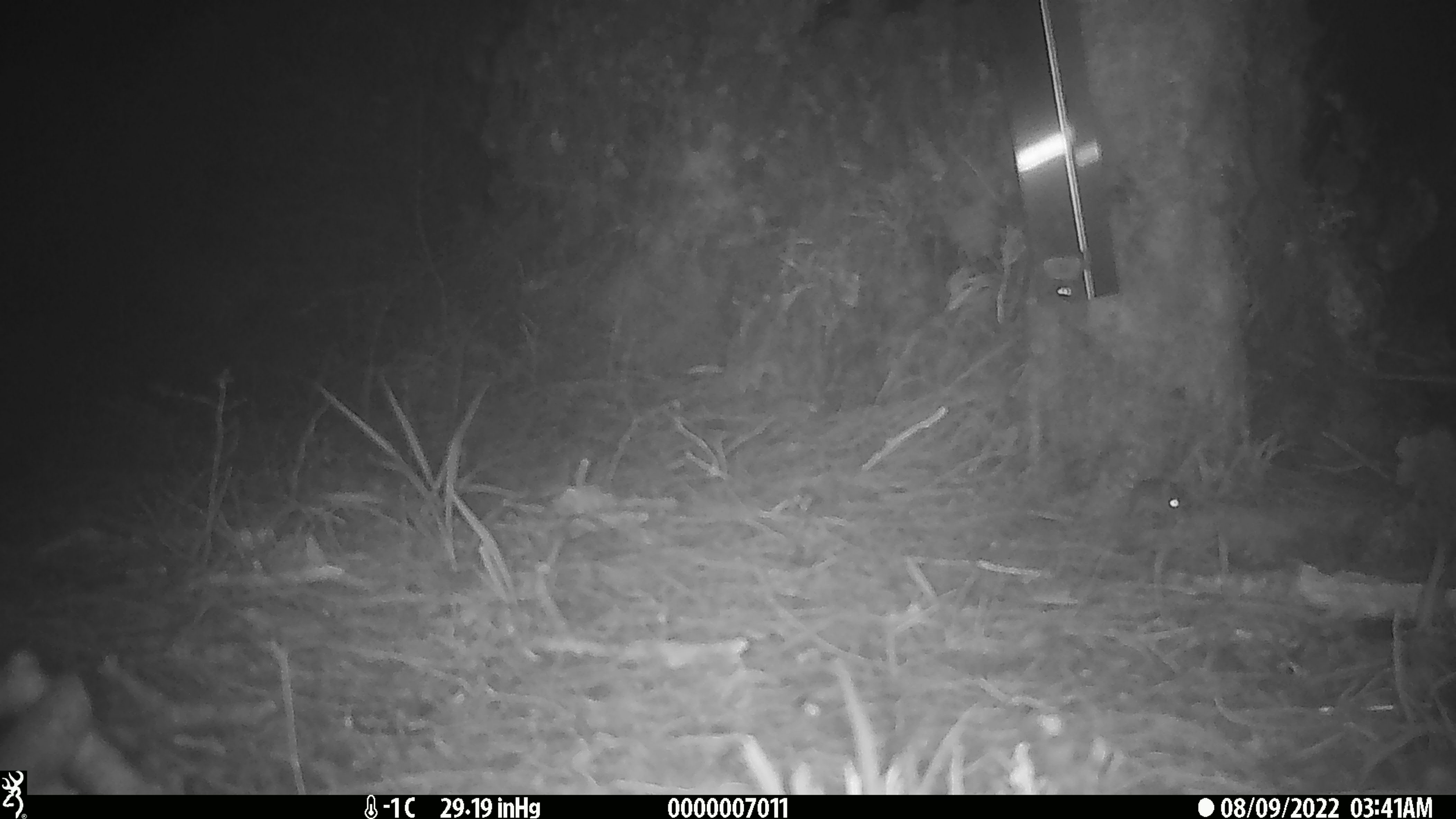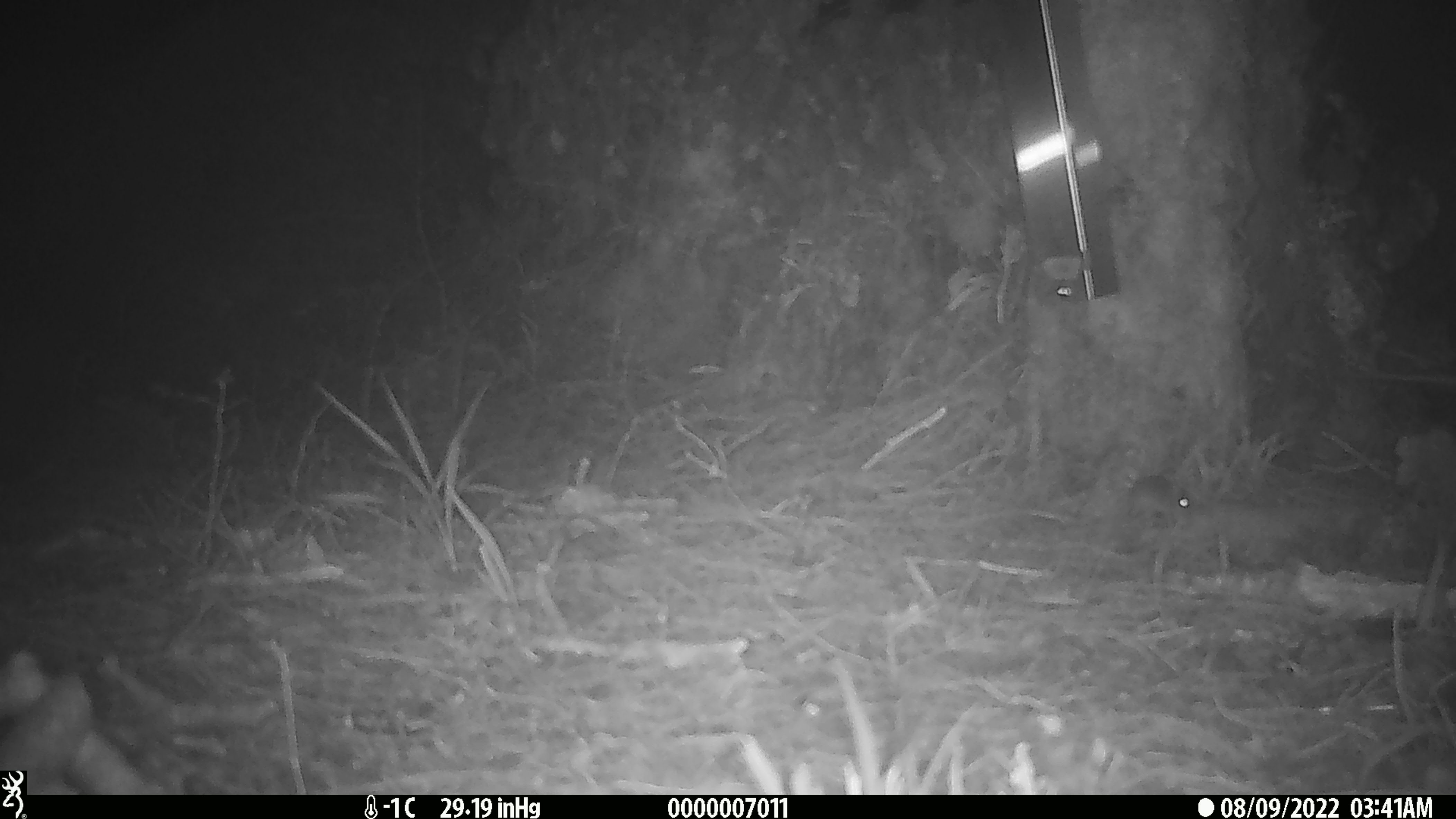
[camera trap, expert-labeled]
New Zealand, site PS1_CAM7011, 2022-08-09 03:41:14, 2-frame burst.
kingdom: Animalia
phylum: Chordata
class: Mammalia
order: Rodentia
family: Muridae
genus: Mus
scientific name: Mus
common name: mouse